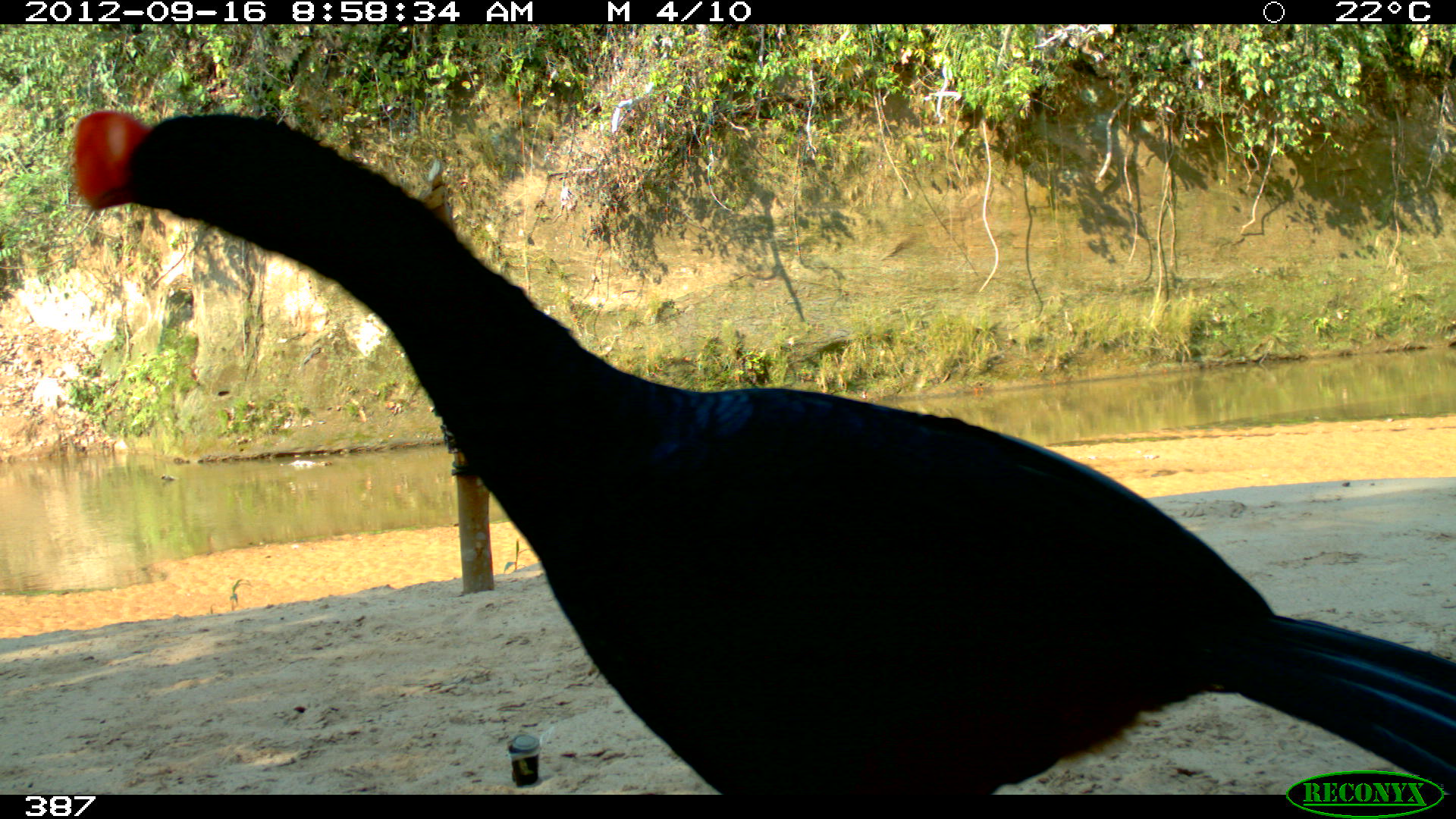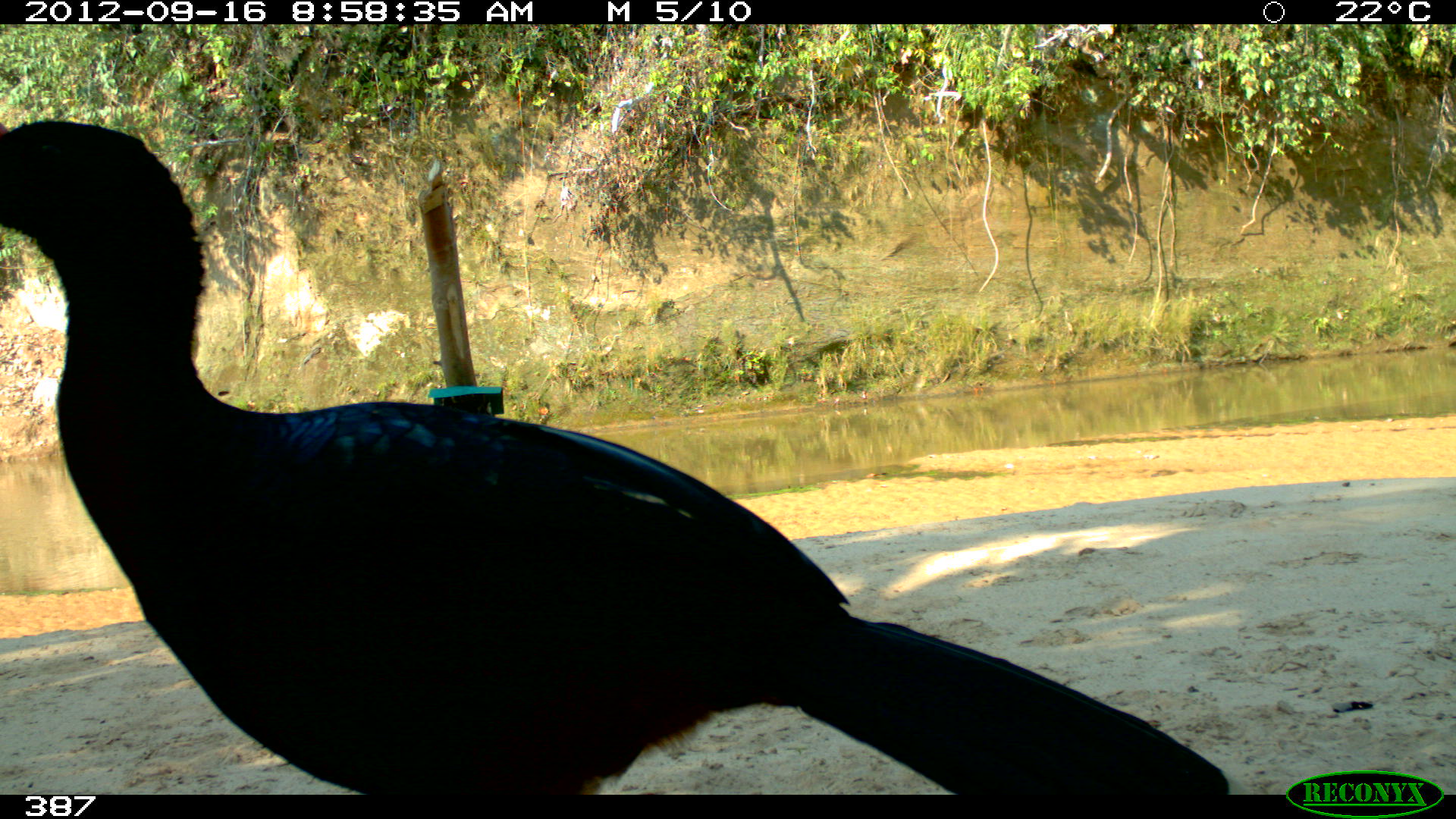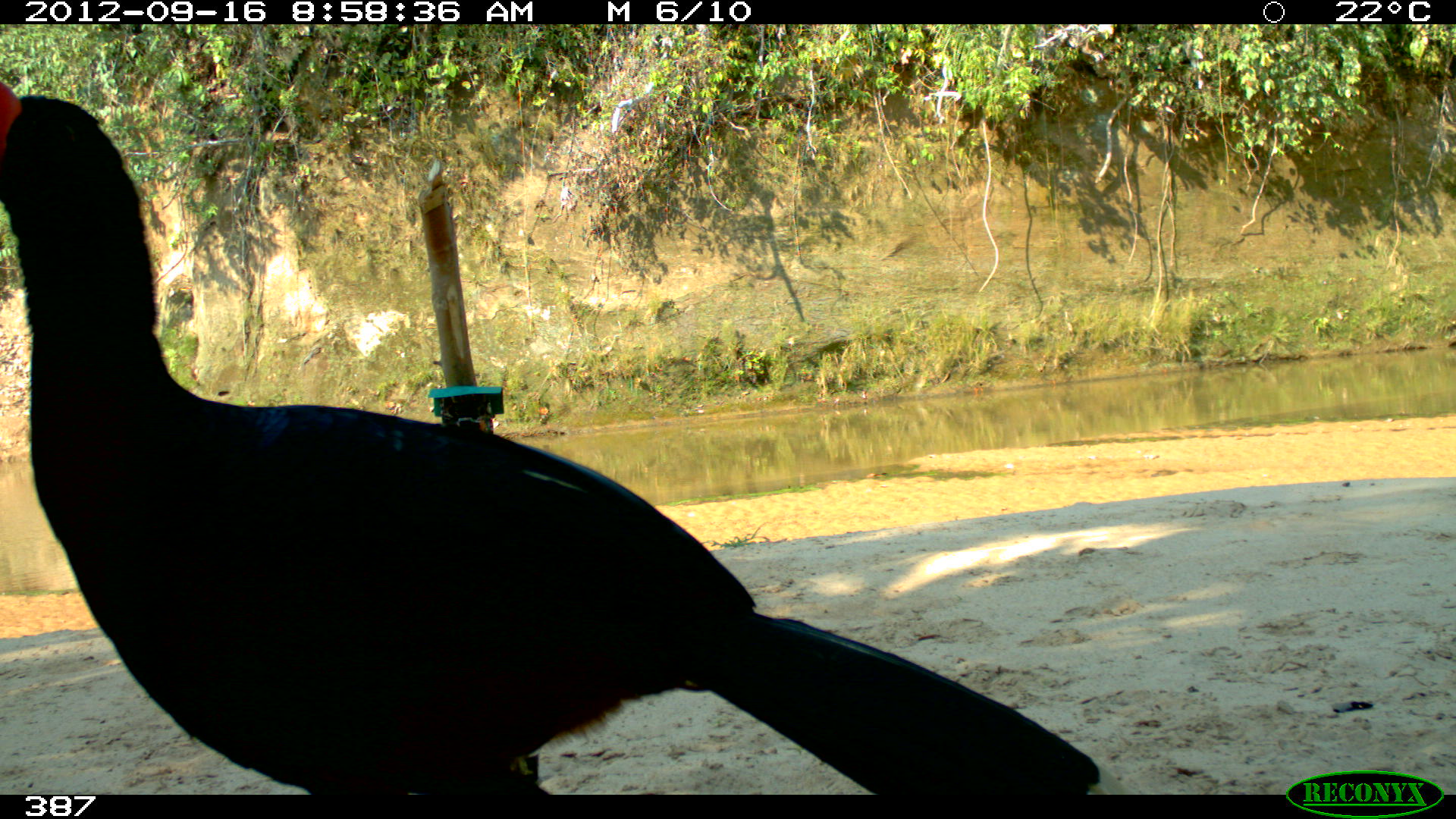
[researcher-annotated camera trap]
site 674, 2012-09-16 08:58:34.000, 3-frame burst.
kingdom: Animalia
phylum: Chordata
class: Aves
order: Galliformes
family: Cracidae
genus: Mitu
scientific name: Mitu tuberosum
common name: razor-billed curassow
Mitu tuberosum (razor-billed curassow).